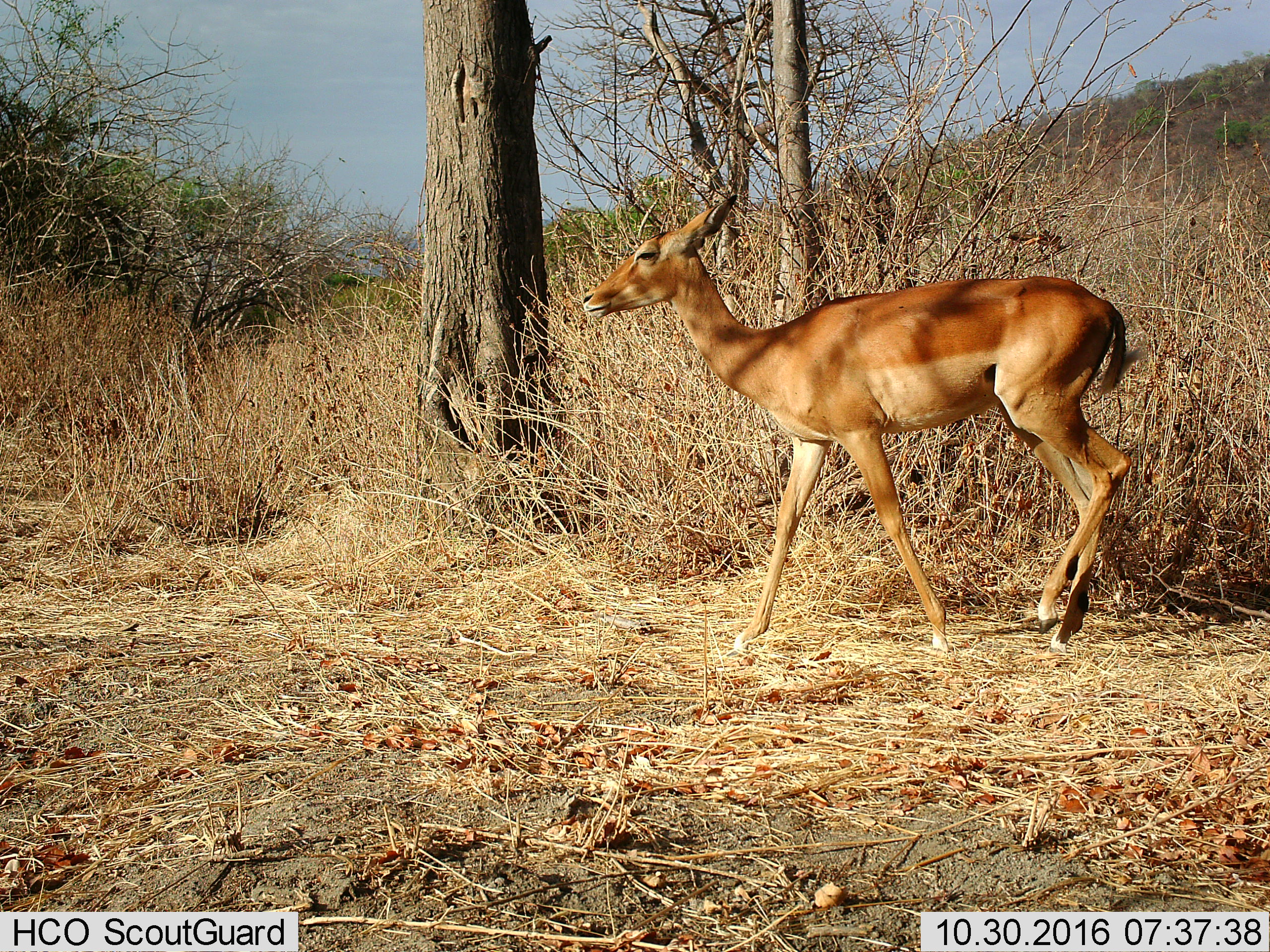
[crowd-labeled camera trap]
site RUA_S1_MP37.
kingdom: Animalia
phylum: Chordata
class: Mammalia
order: Artiodactyla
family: Bovidae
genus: Aepyceros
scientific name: Aepyceros melampus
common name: impala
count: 1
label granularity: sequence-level